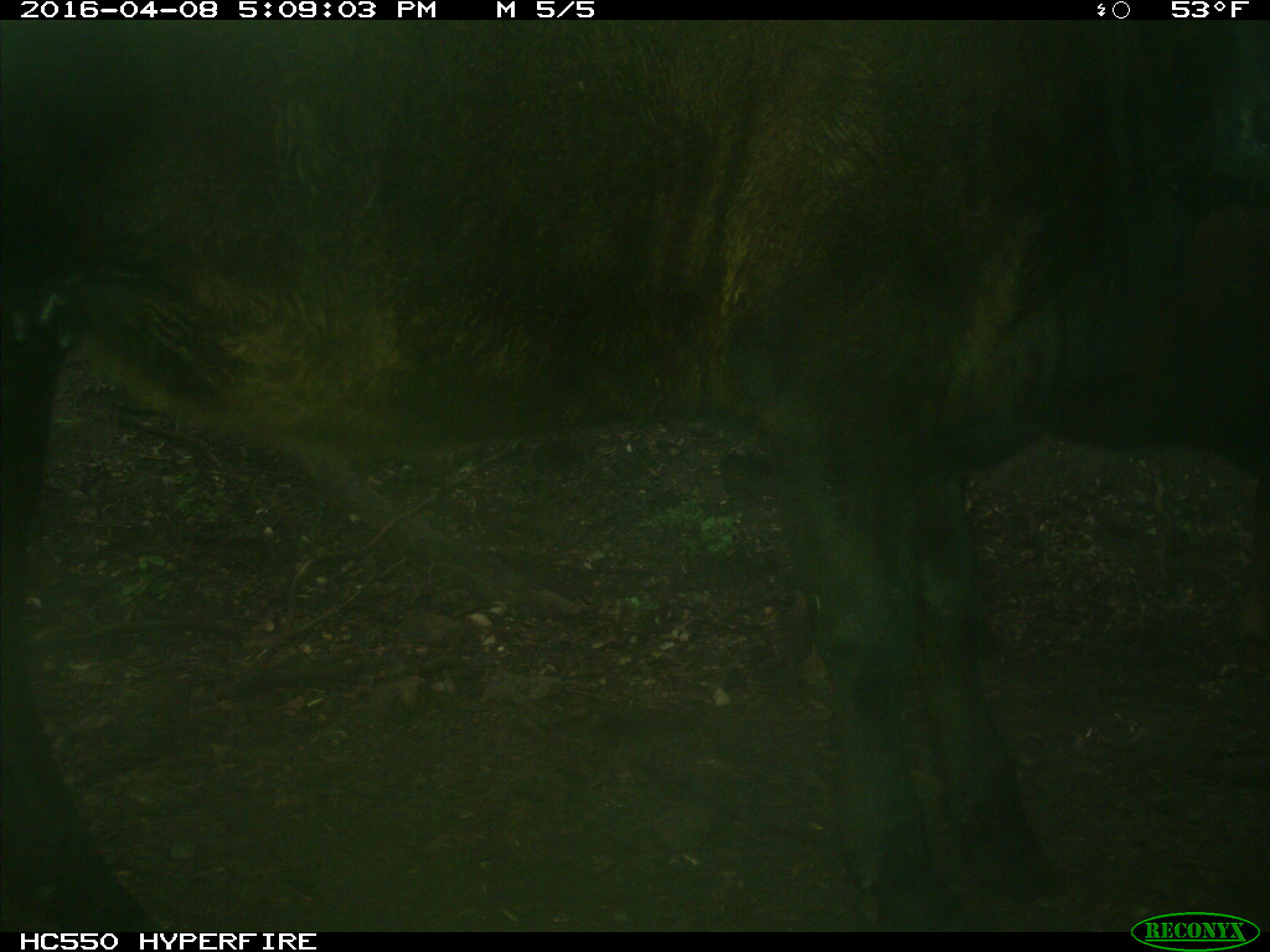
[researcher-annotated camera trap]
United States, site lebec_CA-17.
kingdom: Animalia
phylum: Chordata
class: Mammalia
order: Artiodactyla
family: Bovidae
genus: Bos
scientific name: Bos taurus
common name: domestic cow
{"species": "Bos taurus (domestic cow)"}